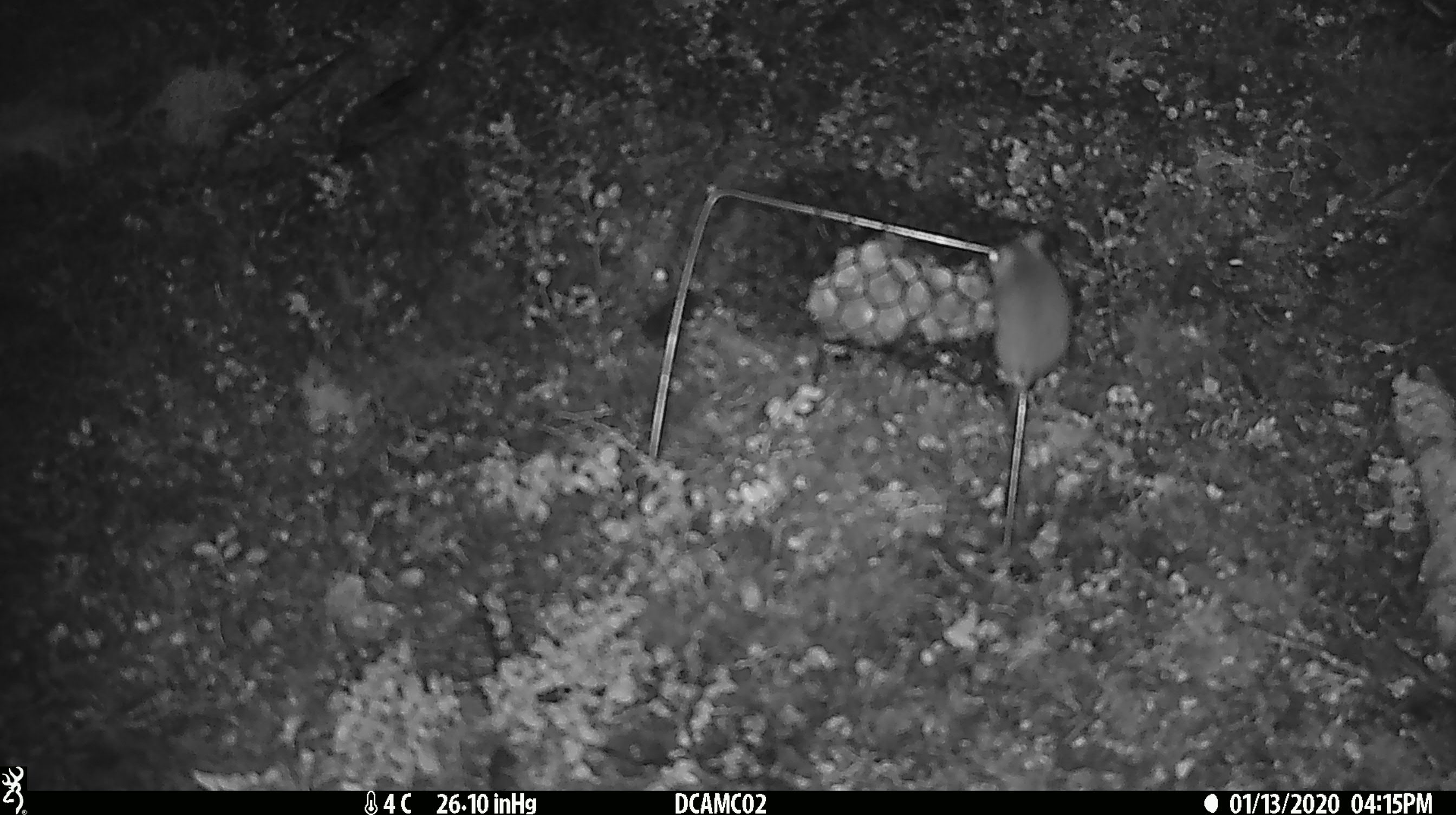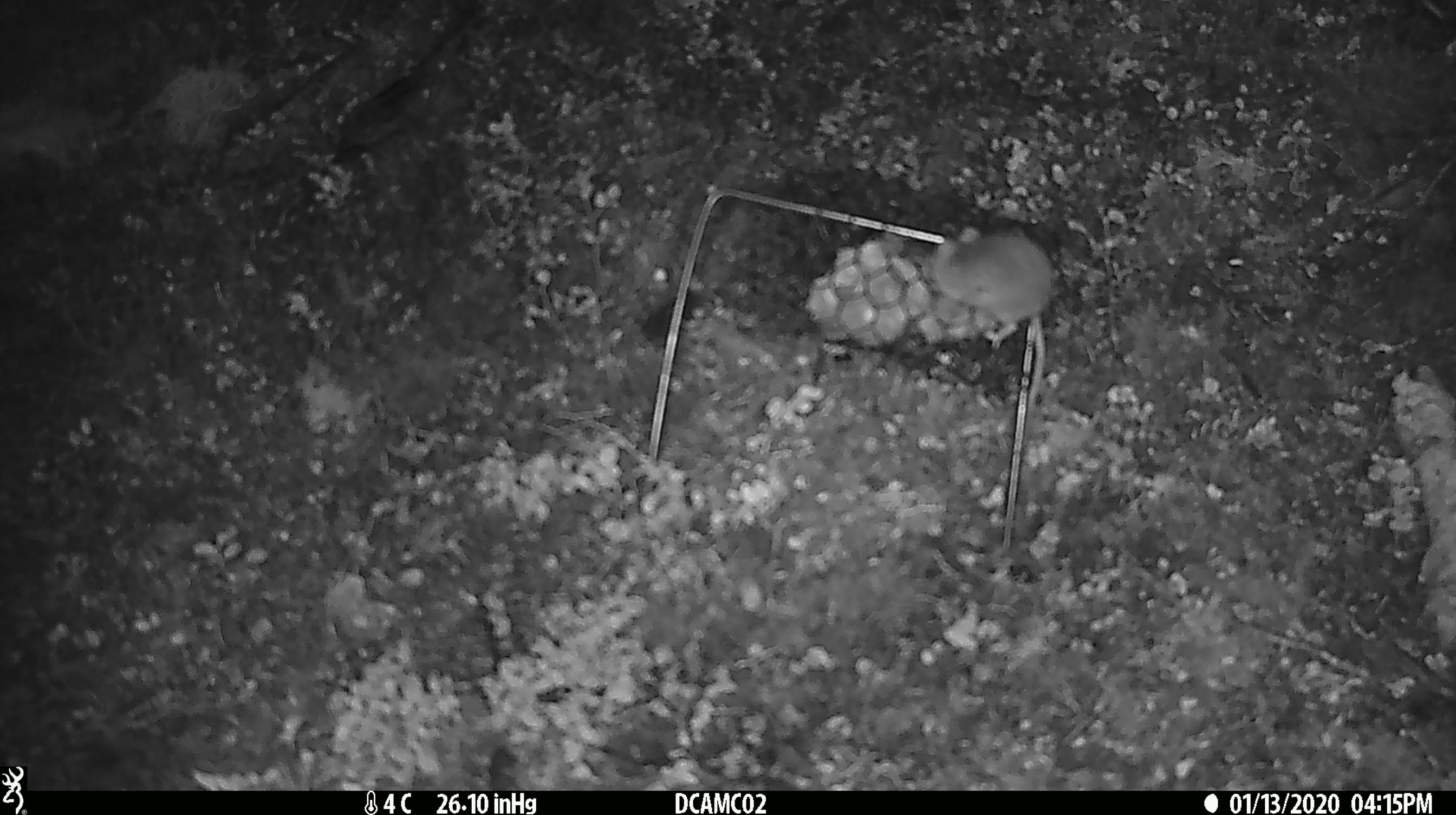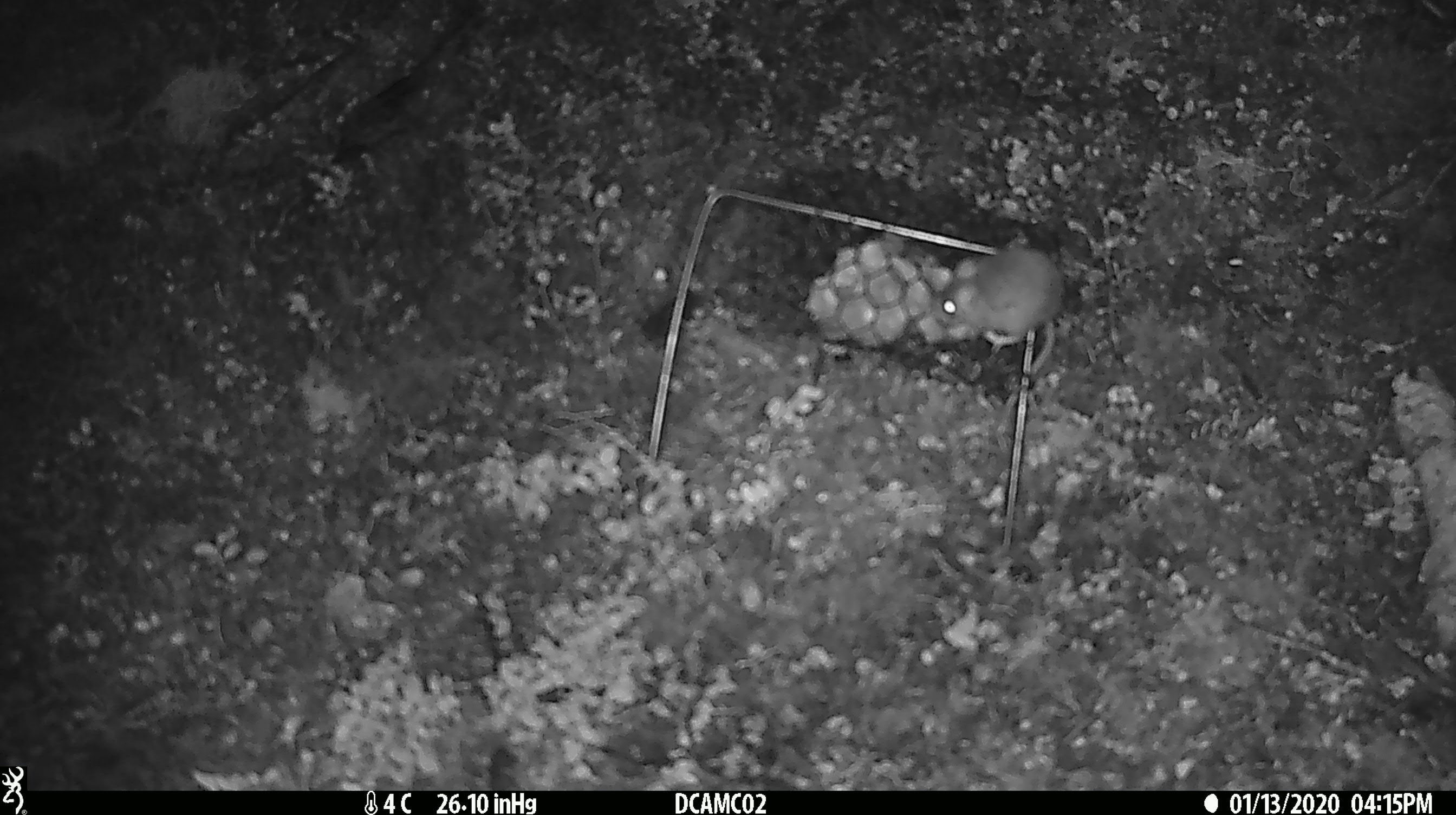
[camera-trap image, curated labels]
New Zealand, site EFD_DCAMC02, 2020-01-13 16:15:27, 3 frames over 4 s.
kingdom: Animalia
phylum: Chordata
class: Mammalia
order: Rodentia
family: Muridae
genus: Mus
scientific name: Mus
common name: mouse